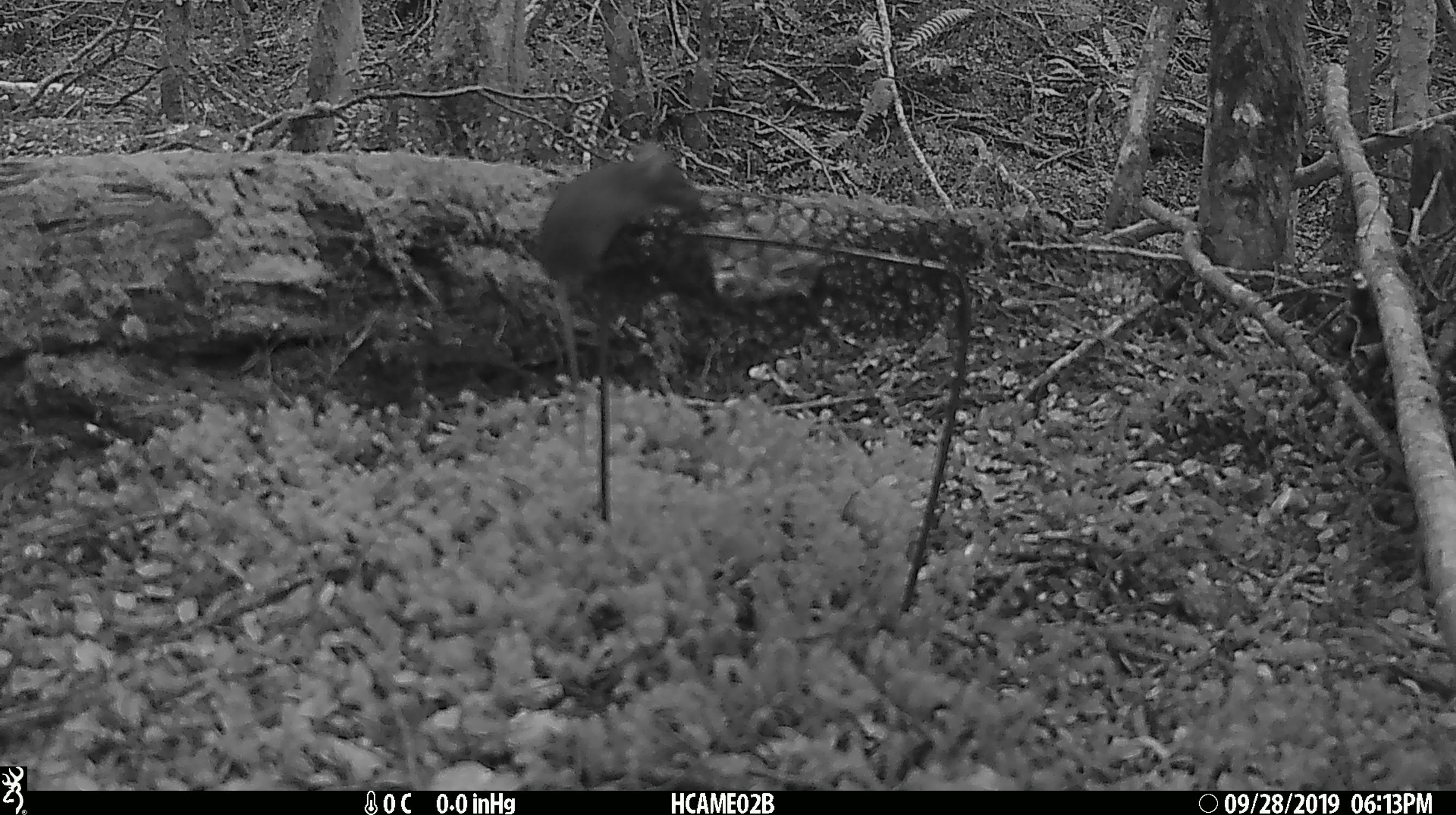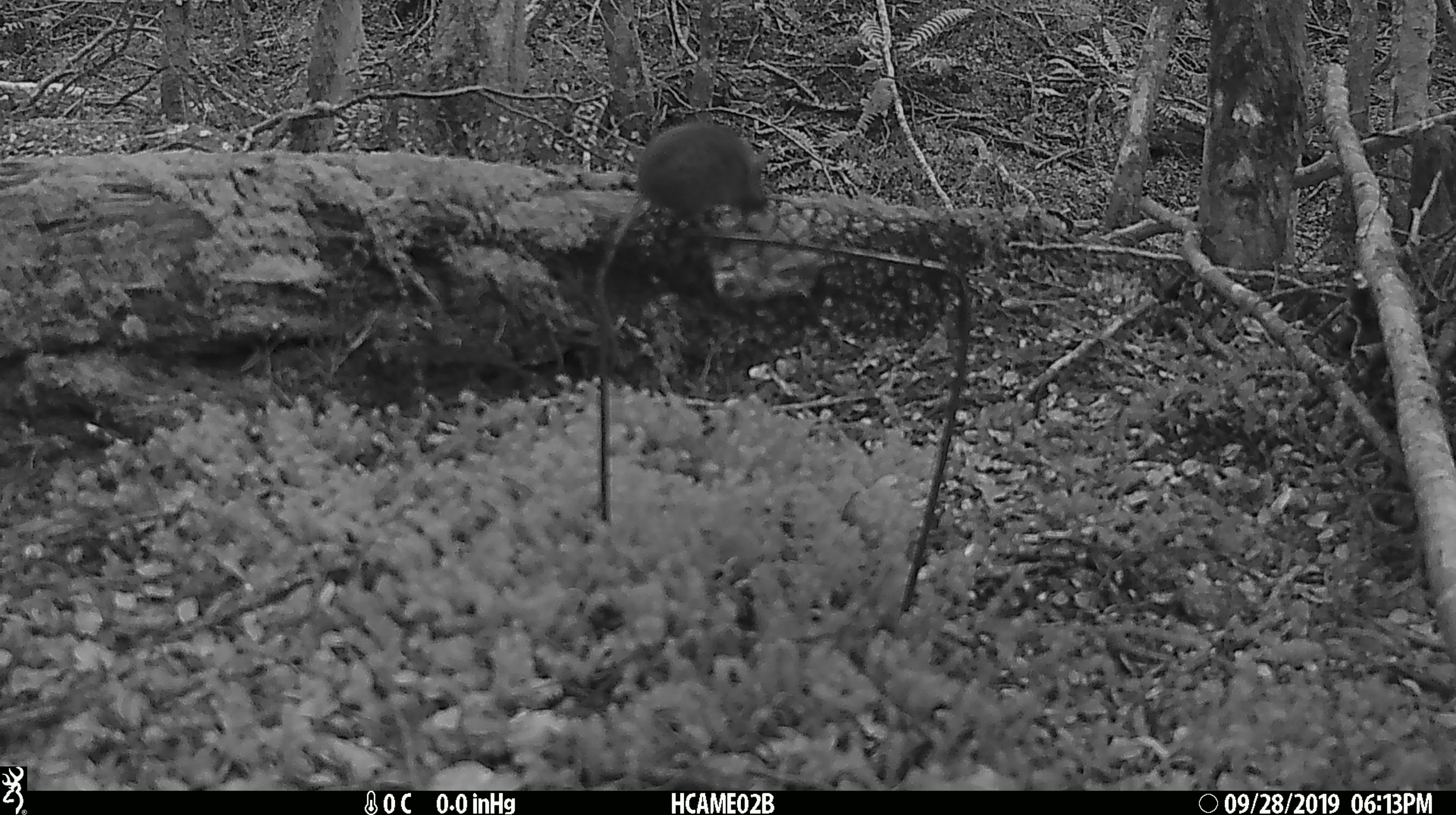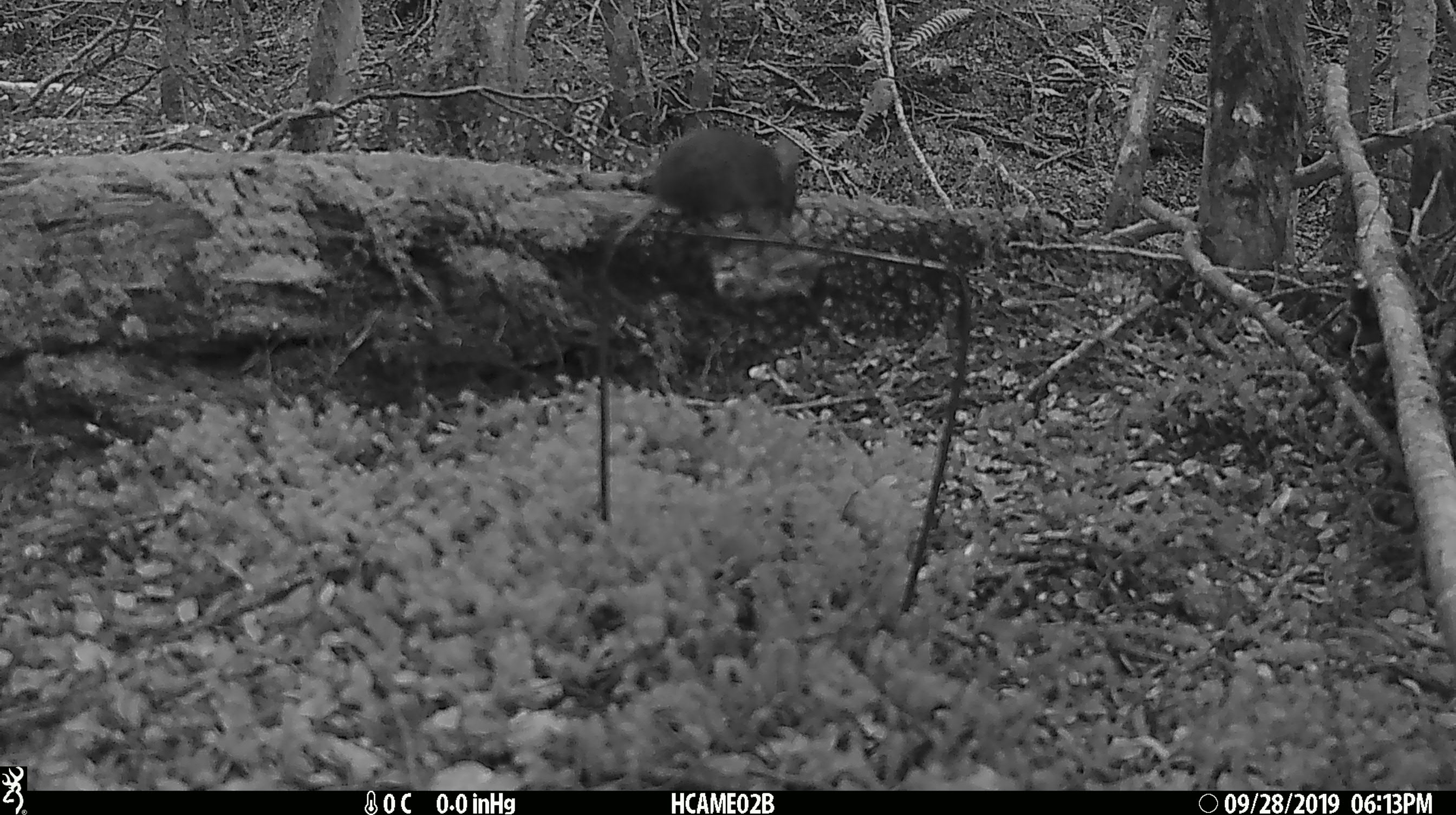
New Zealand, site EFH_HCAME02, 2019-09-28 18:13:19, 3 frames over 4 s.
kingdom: Animalia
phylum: Chordata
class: Mammalia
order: Rodentia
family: Muridae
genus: Mus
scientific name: Mus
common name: mouse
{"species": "mouse (Mus)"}